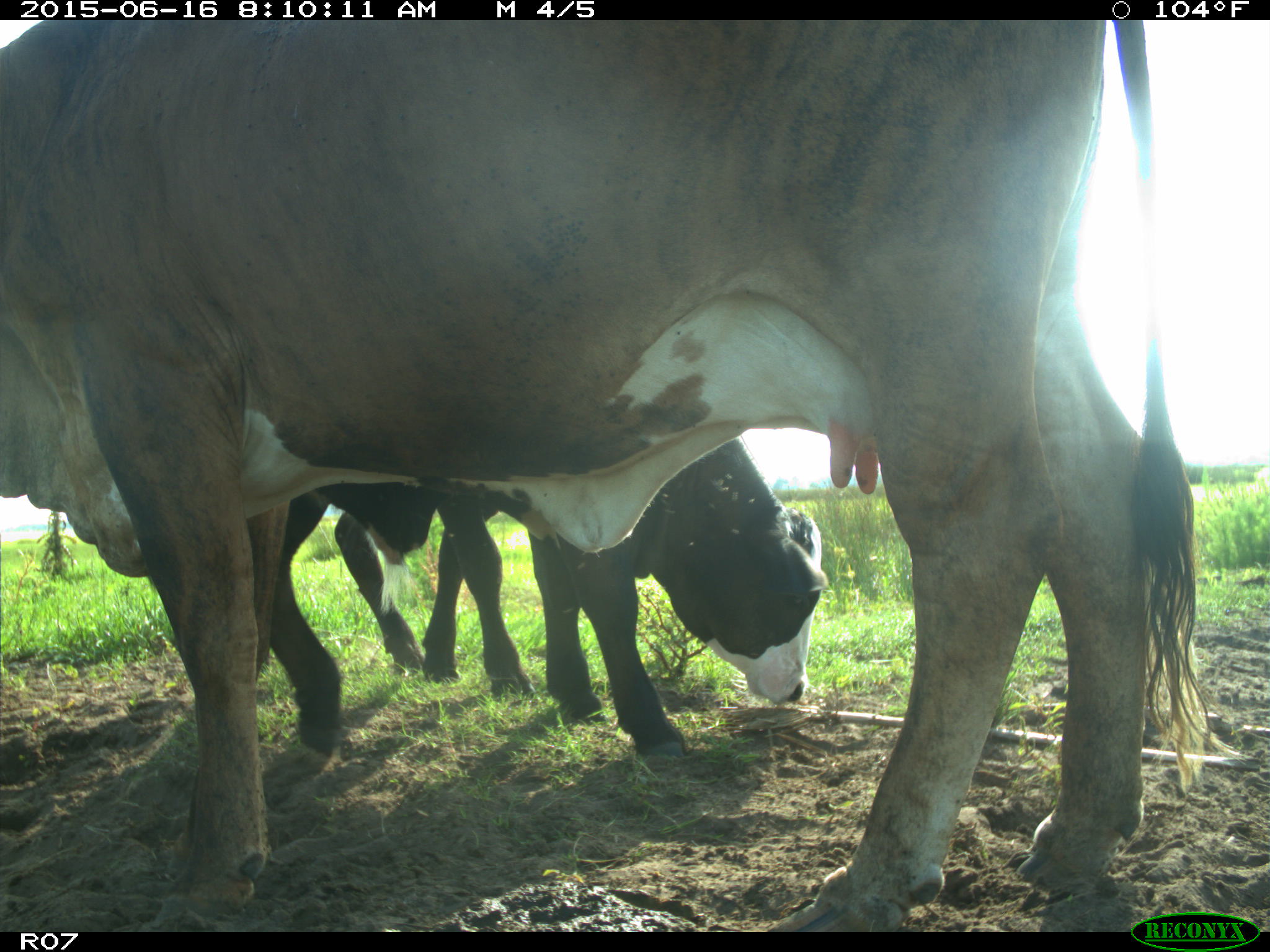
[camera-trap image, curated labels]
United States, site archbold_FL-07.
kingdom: Animalia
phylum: Chordata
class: Mammalia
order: Artiodactyla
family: Bovidae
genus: Bos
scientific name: Bos taurus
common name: domestic cow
Bos taurus (domestic cow).